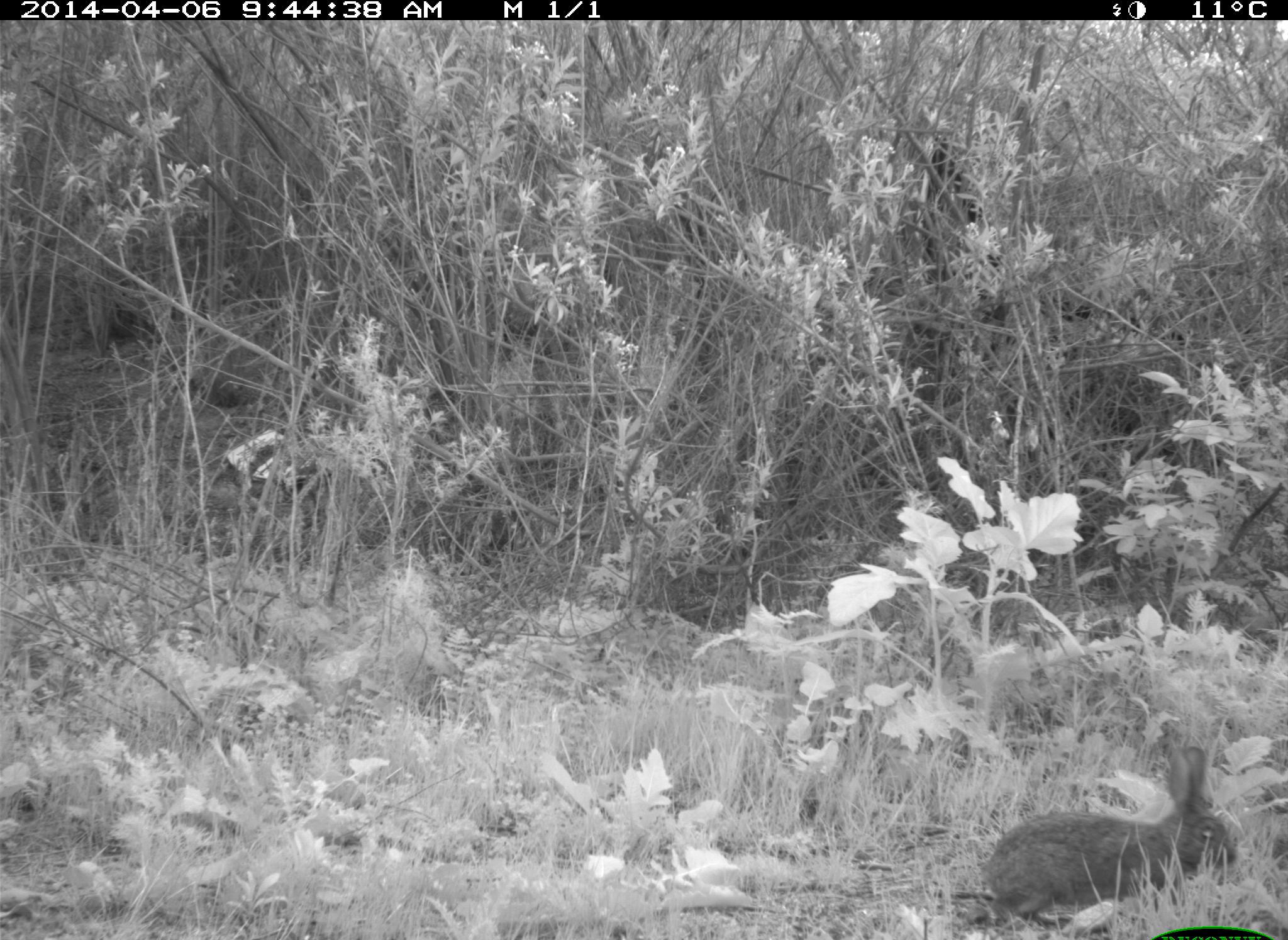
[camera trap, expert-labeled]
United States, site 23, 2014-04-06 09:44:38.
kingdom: Animalia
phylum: Chordata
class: Mammalia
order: Lagomorpha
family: Leporidae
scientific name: Leporidae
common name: rabbits and hares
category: rabbit